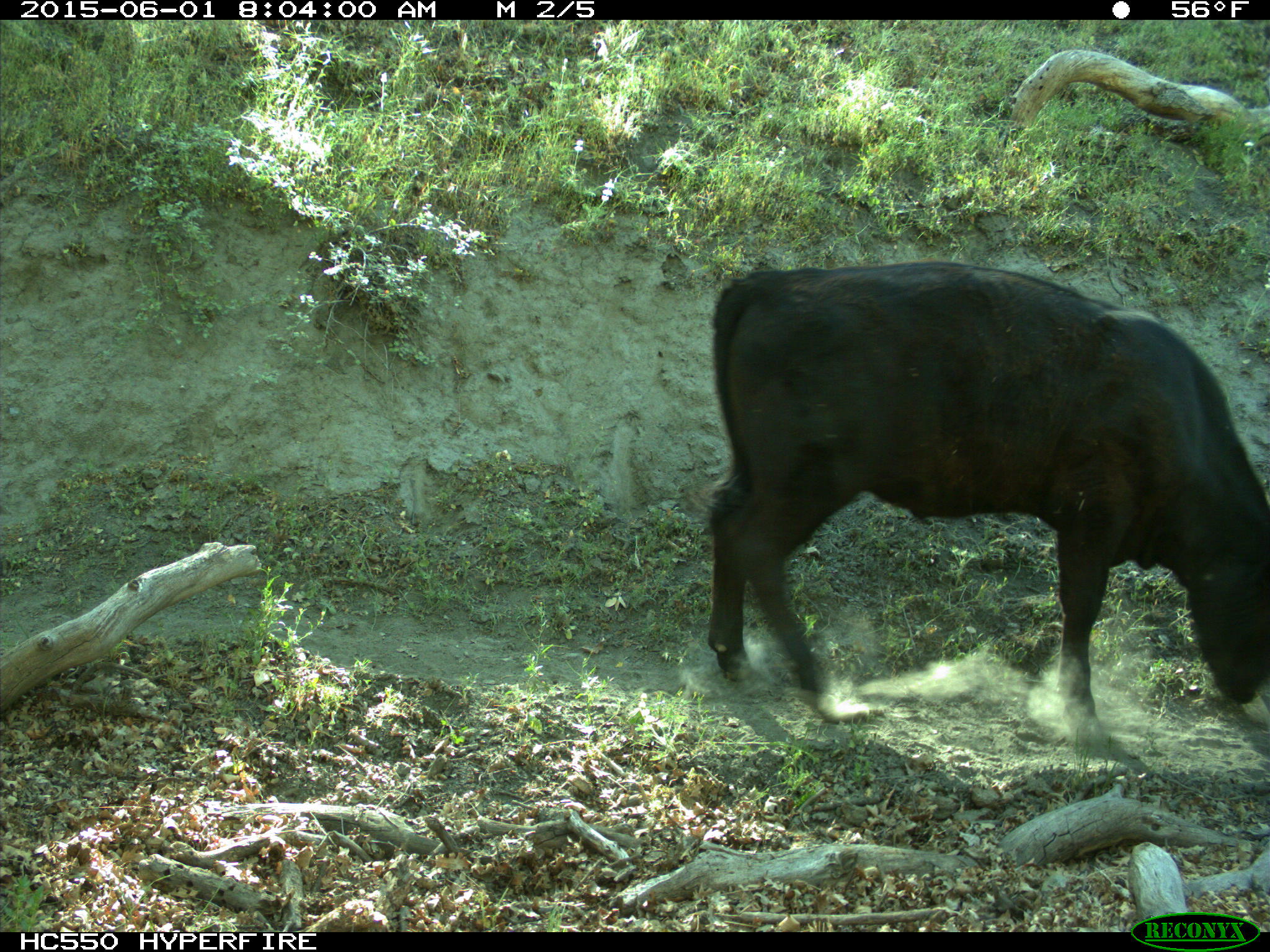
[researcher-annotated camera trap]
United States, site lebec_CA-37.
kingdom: Animalia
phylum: Chordata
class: Mammalia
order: Artiodactyla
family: Bovidae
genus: Bos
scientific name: Bos taurus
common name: domestic cow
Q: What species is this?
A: Bos taurus (domestic cow).